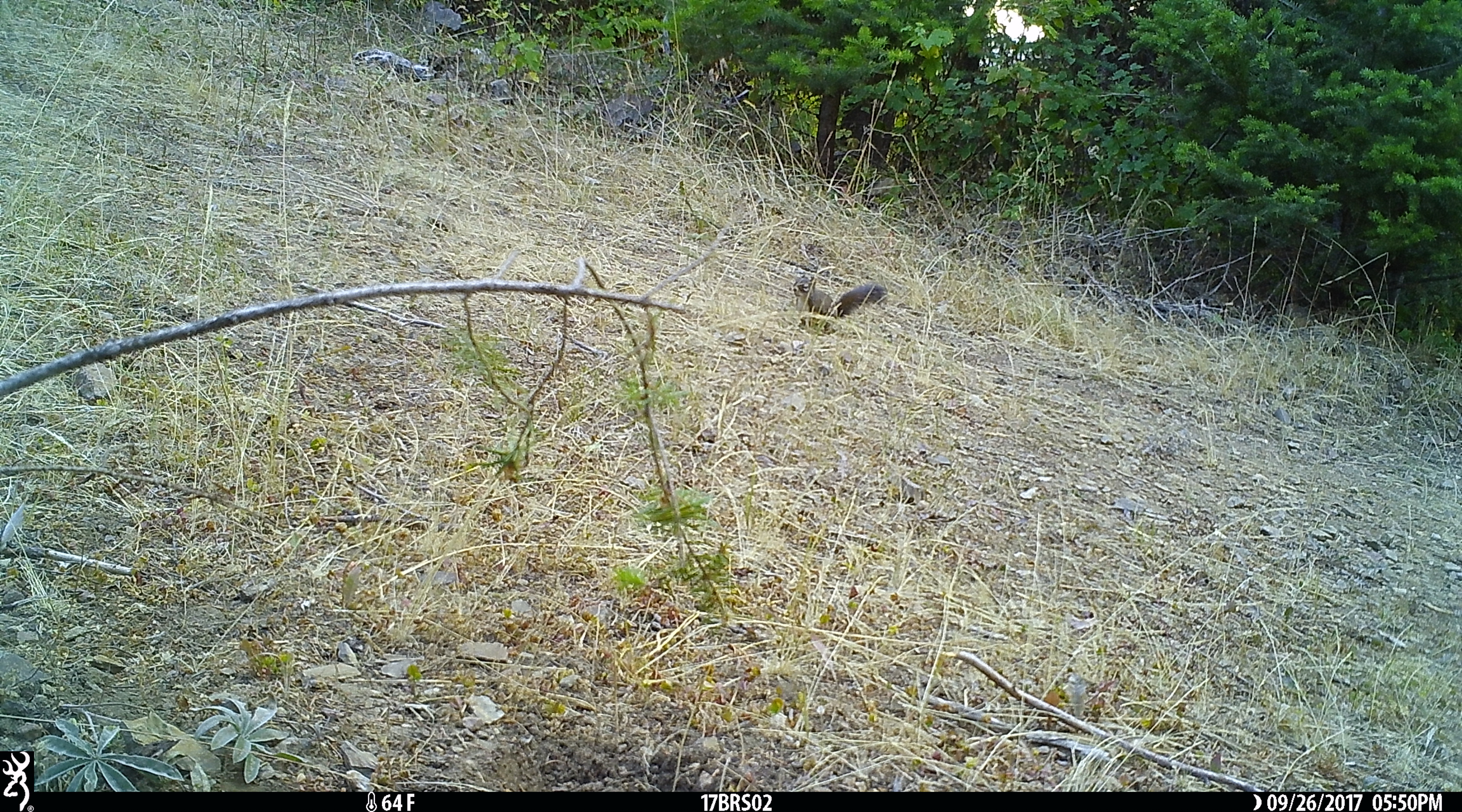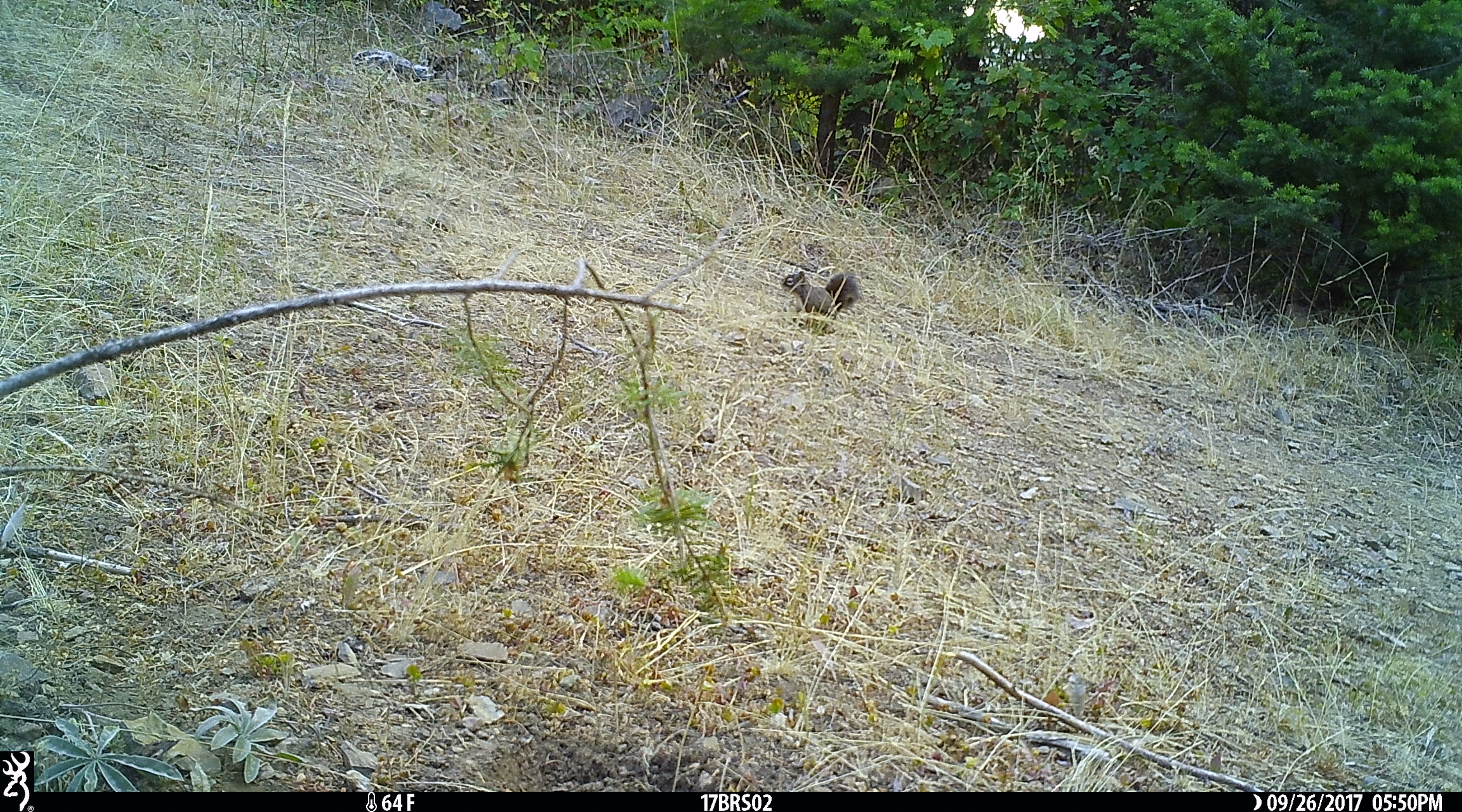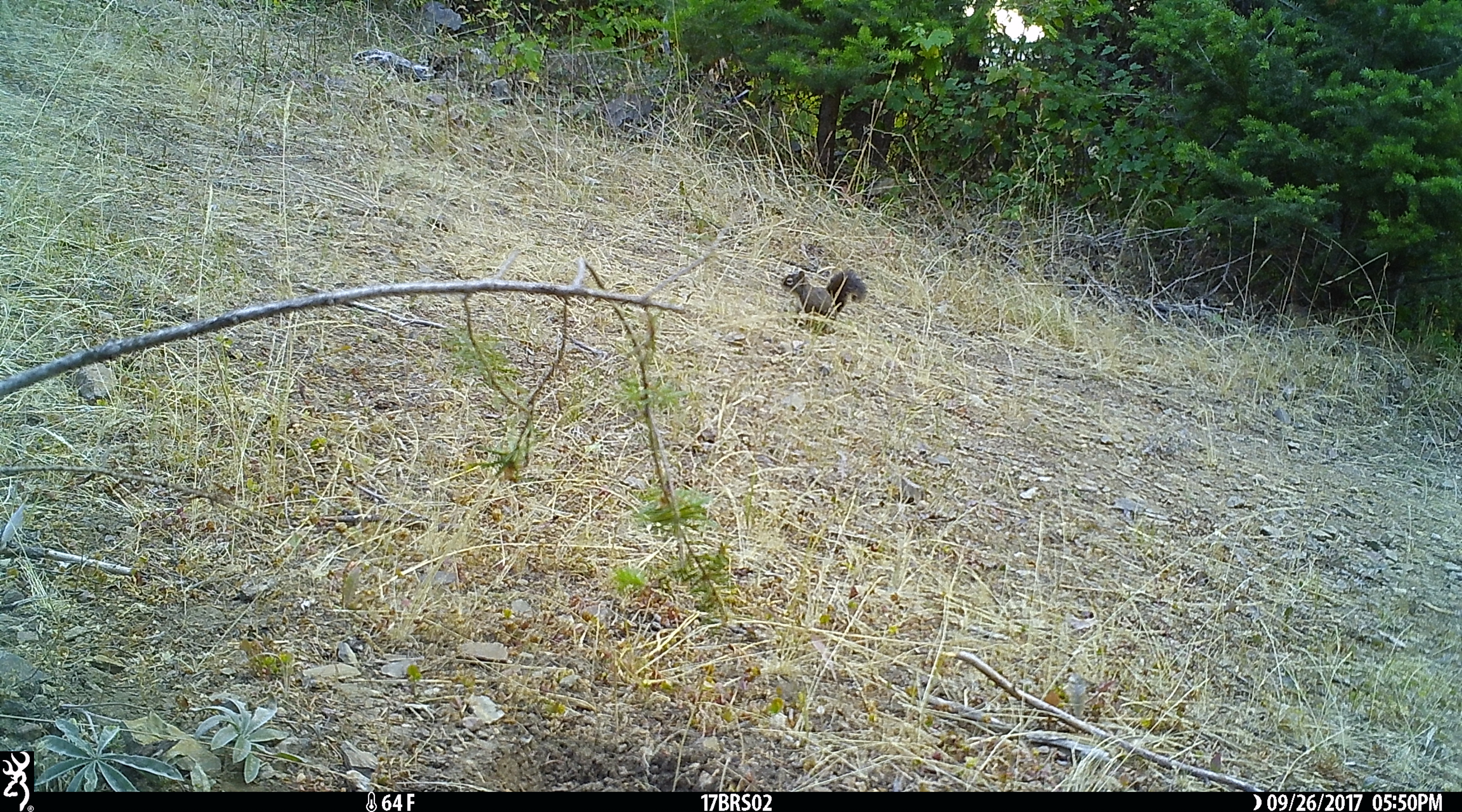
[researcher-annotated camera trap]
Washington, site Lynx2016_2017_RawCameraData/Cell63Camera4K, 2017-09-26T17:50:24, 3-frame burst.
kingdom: Animalia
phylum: Chordata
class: Mammalia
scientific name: Mammalia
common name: small mammal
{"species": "small mammal (Mammalia)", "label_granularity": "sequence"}